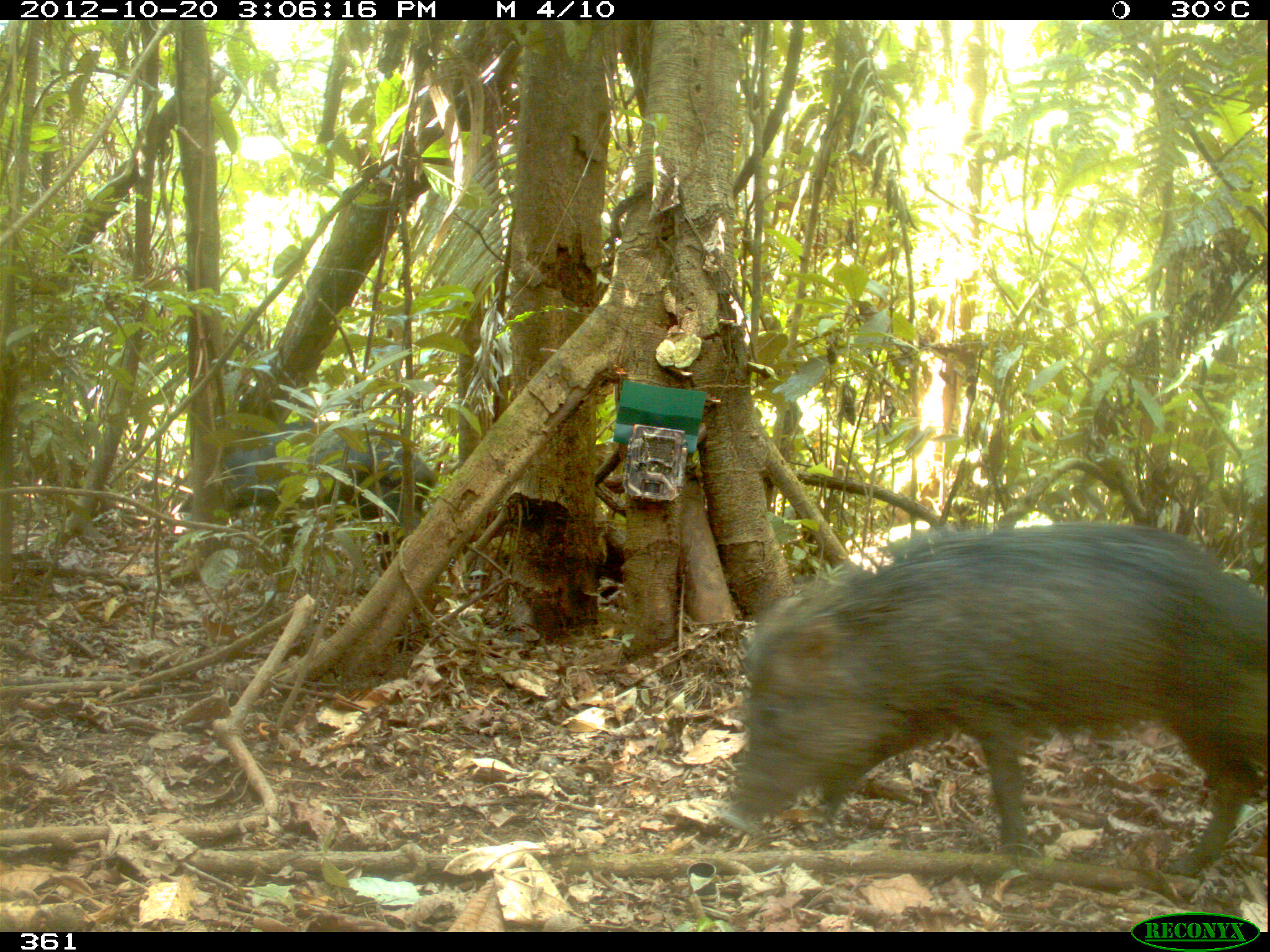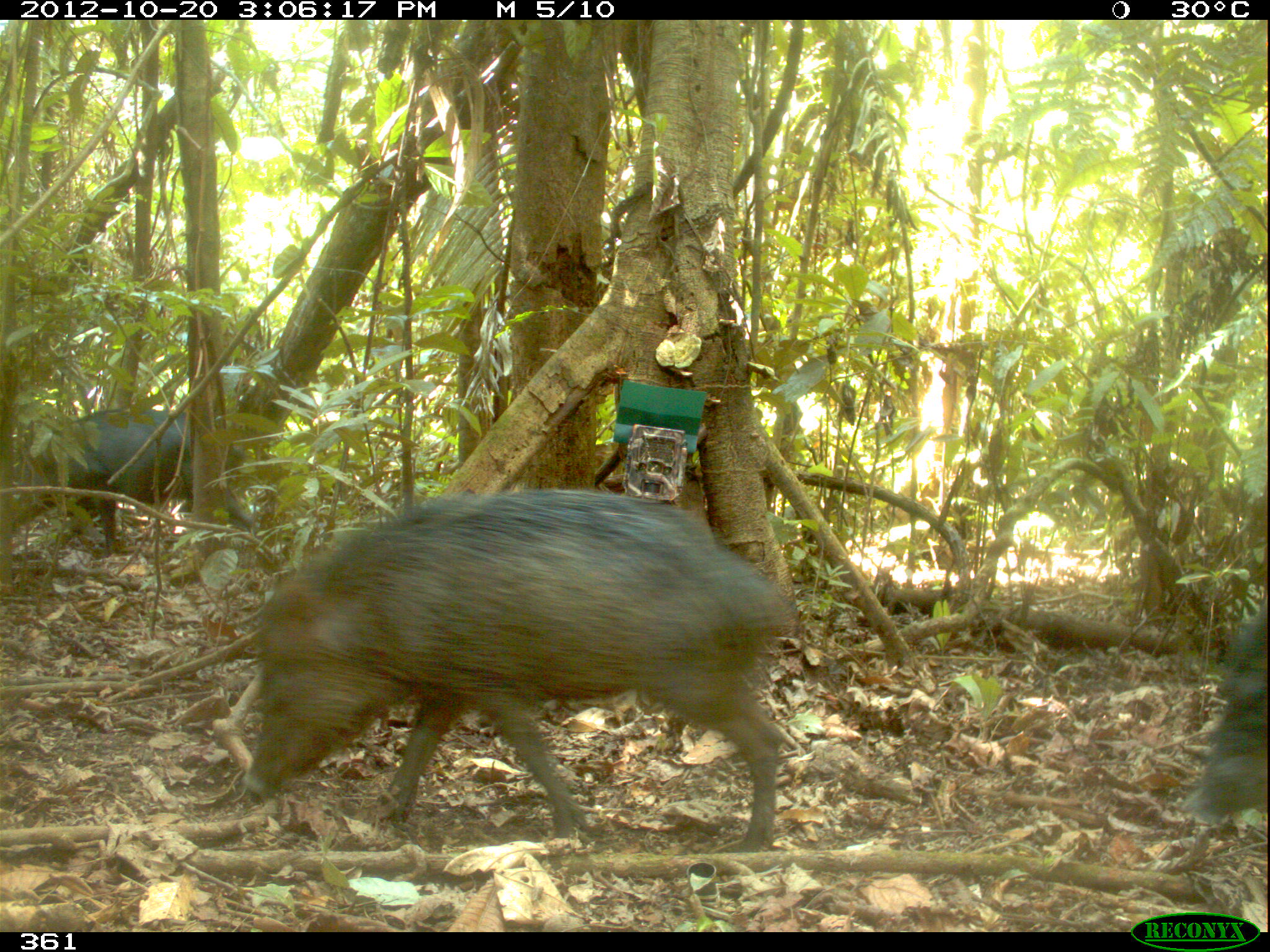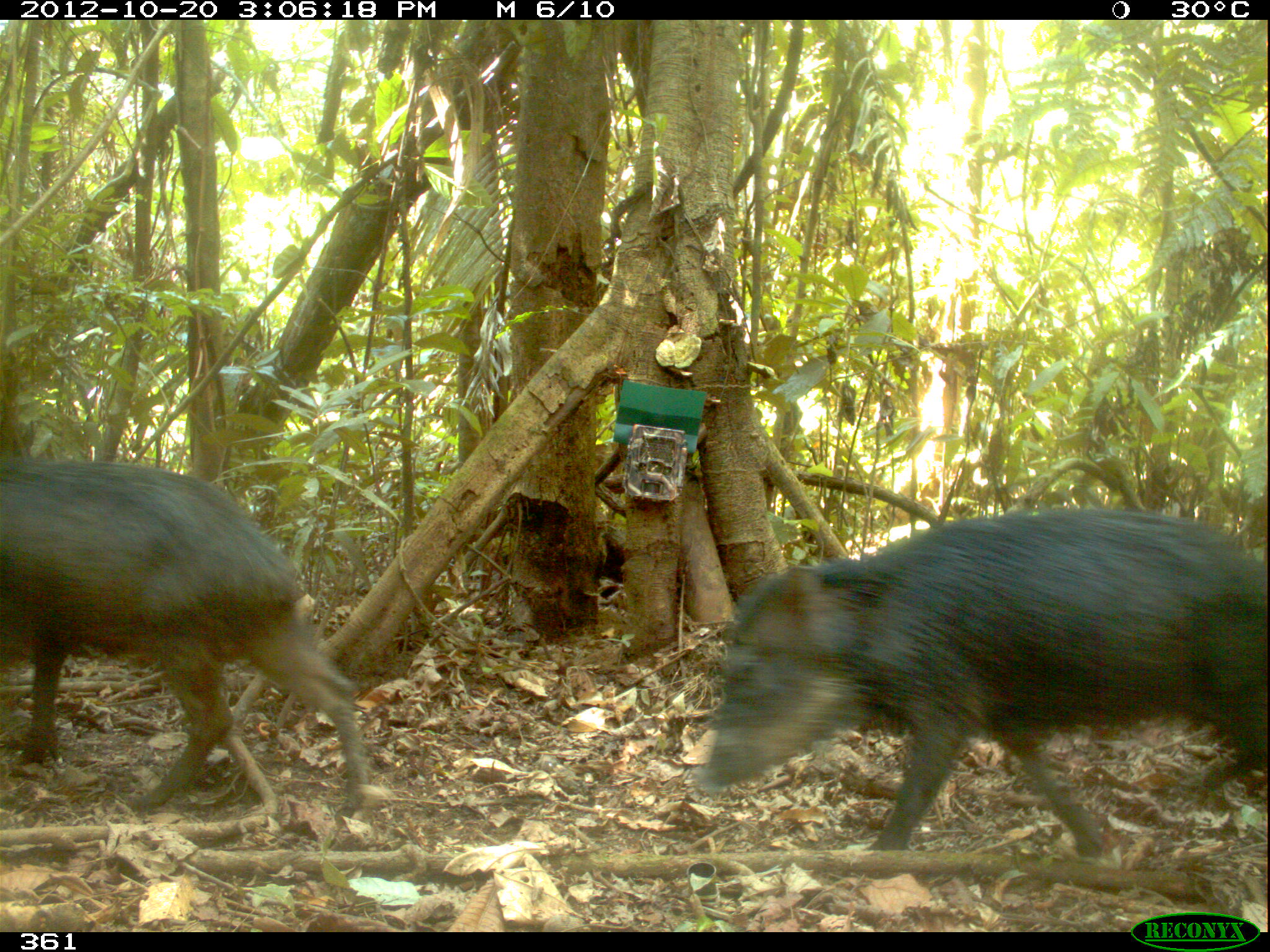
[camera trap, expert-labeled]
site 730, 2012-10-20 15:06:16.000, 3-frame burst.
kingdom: Animalia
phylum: Chordata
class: Mammalia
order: Artiodactyla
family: Tayassuidae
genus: Tayassu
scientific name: Tayassu pecari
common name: white-lipped peccary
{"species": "Tayassu pecari (white-lipped peccary)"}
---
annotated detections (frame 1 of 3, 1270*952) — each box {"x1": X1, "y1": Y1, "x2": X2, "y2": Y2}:
tayassu pecari: {"x1": 719, "y1": 524, "x2": 1270, "y2": 880}; {"x1": 175, "y1": 419, "x2": 441, "y2": 571}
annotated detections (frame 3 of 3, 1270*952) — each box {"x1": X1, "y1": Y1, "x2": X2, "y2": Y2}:
tayassu pecari: {"x1": 686, "y1": 506, "x2": 1268, "y2": 856}; {"x1": 0, "y1": 454, "x2": 364, "y2": 819}